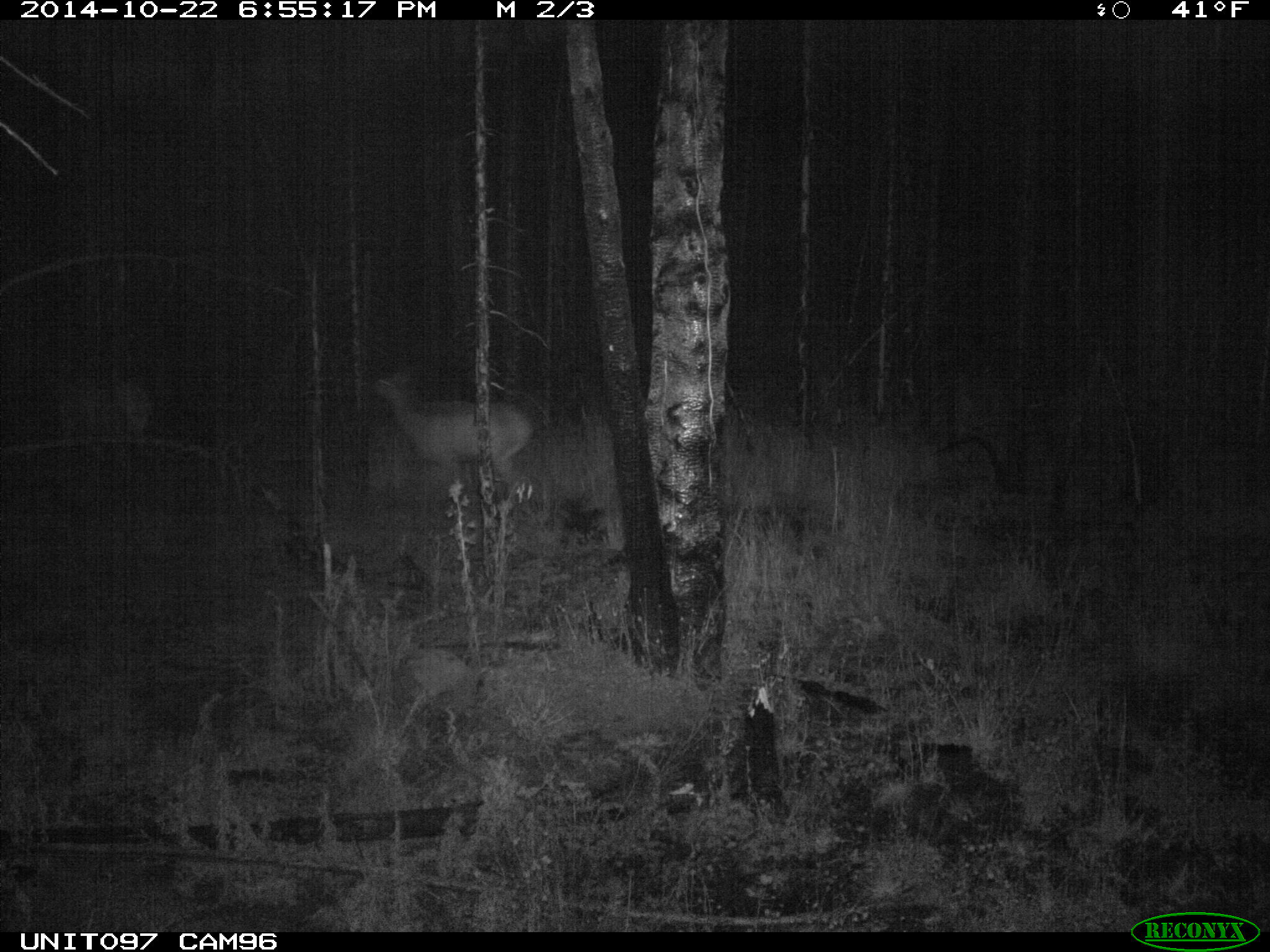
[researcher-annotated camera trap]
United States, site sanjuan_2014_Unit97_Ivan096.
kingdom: Animalia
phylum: Chordata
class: Mammalia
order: Artiodactyla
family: Cervidae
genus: Cervus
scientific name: Cervus elaphus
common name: red deer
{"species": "Cervus elaphus (red deer)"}